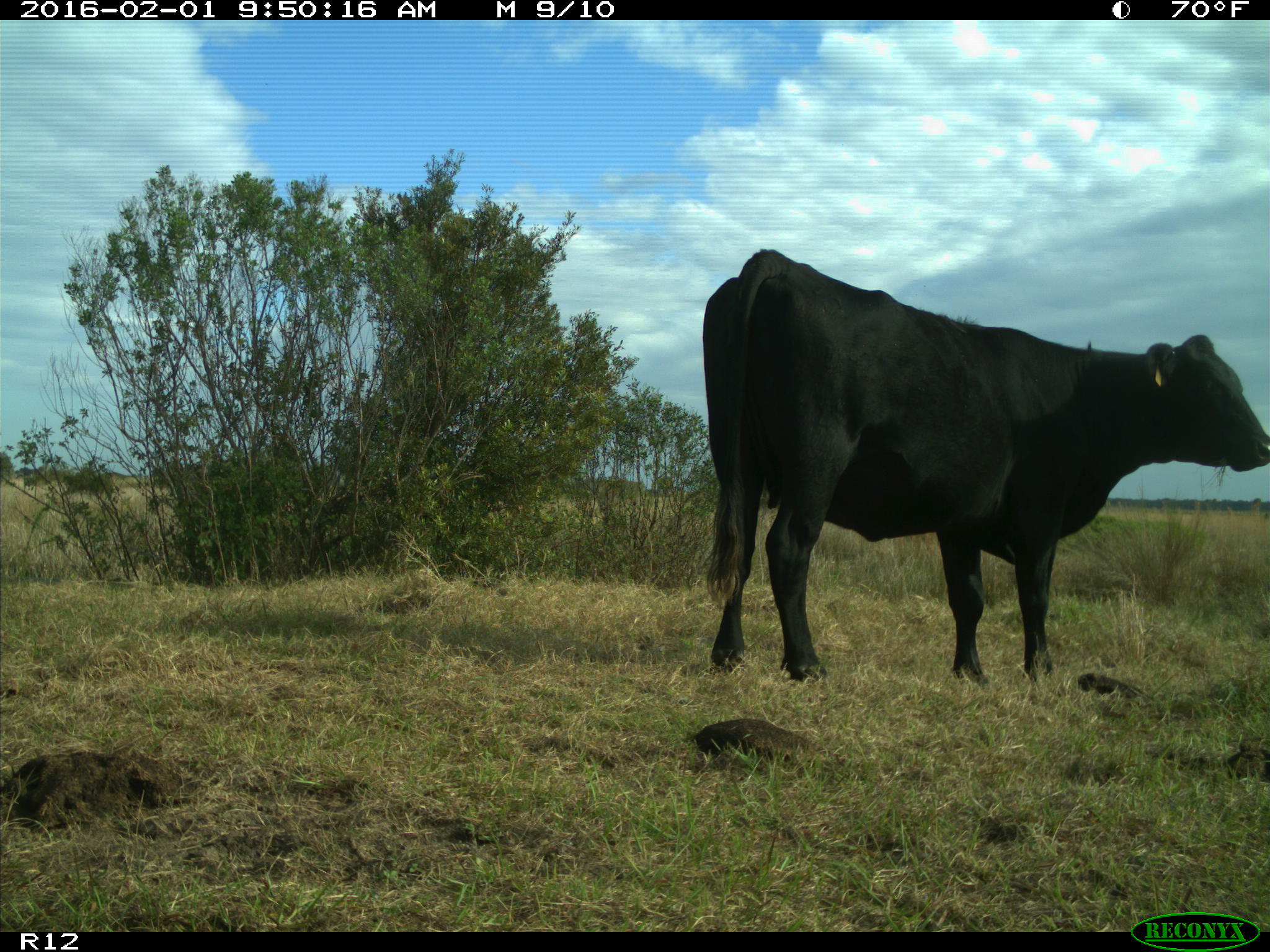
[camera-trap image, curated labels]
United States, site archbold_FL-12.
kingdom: Animalia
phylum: Chordata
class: Mammalia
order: Artiodactyla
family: Bovidae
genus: Bos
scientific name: Bos taurus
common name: domestic cow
Bos taurus (domestic cow).